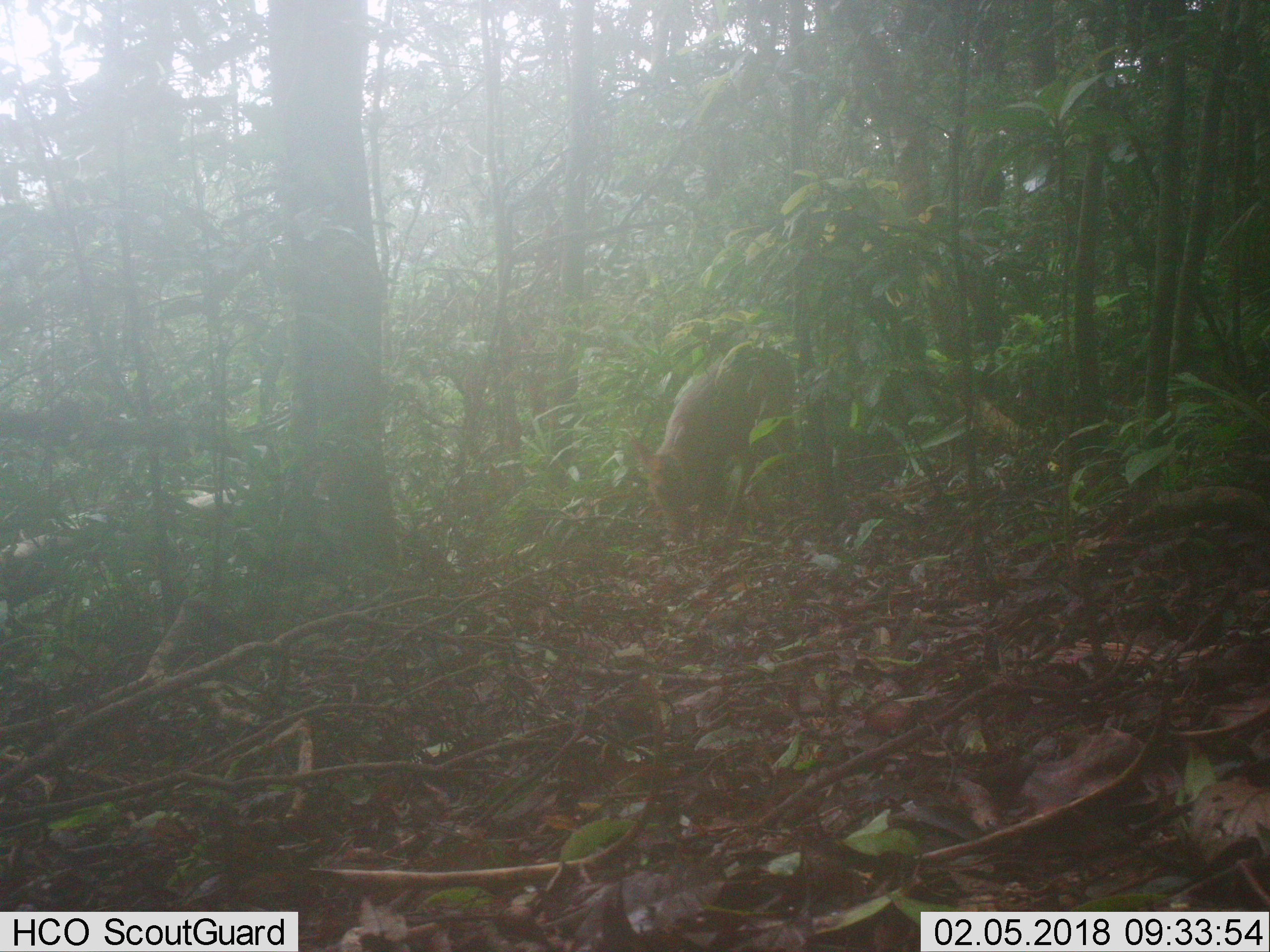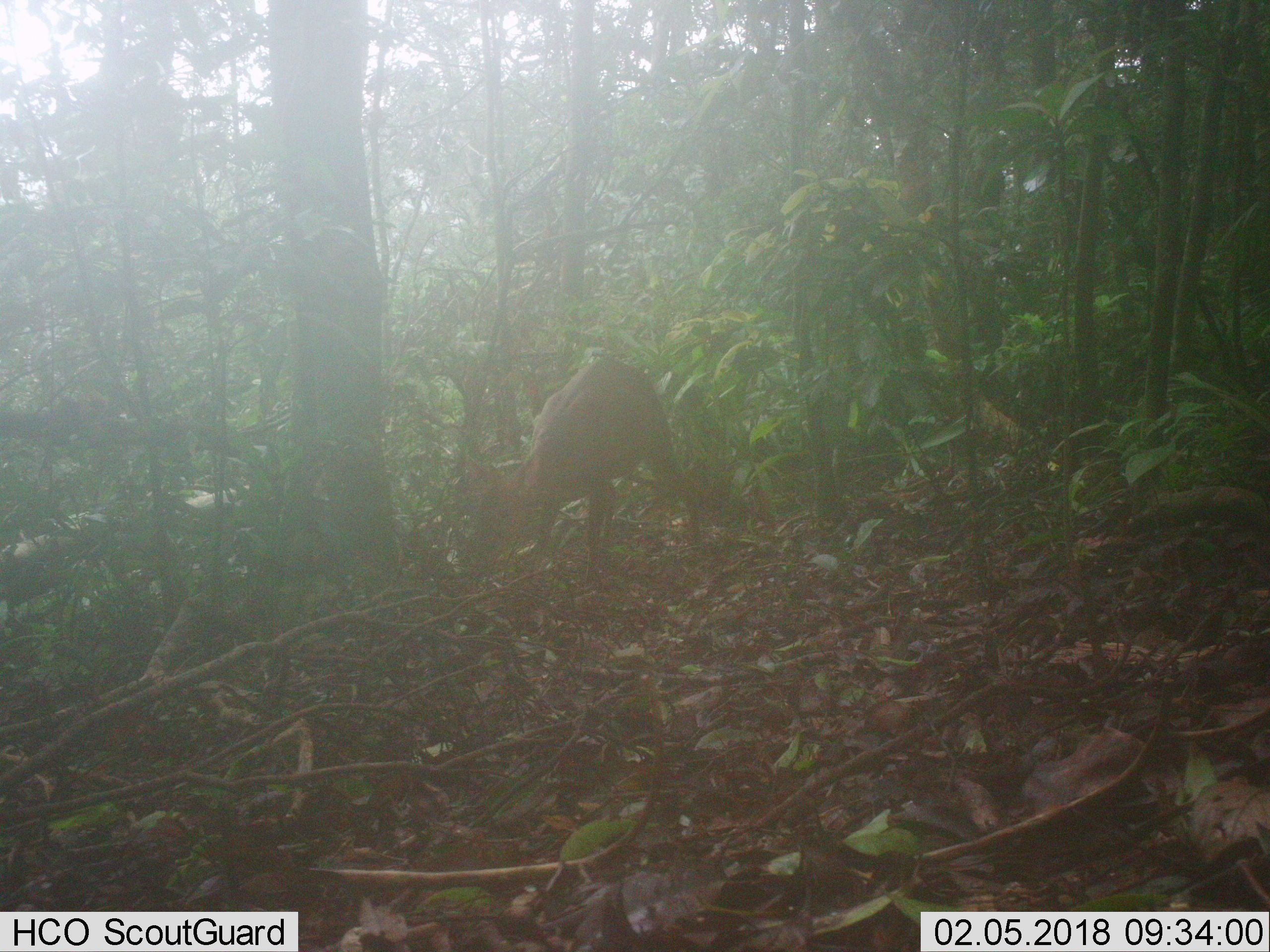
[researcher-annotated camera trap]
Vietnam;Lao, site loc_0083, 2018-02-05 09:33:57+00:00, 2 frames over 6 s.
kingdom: Animalia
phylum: Chordata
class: Mammalia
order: Artiodactyla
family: Cervidae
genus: Muntiacus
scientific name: Muntiacus rooseveltorum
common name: roosevelt's muntjac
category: roosevelts muntjac group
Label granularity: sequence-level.